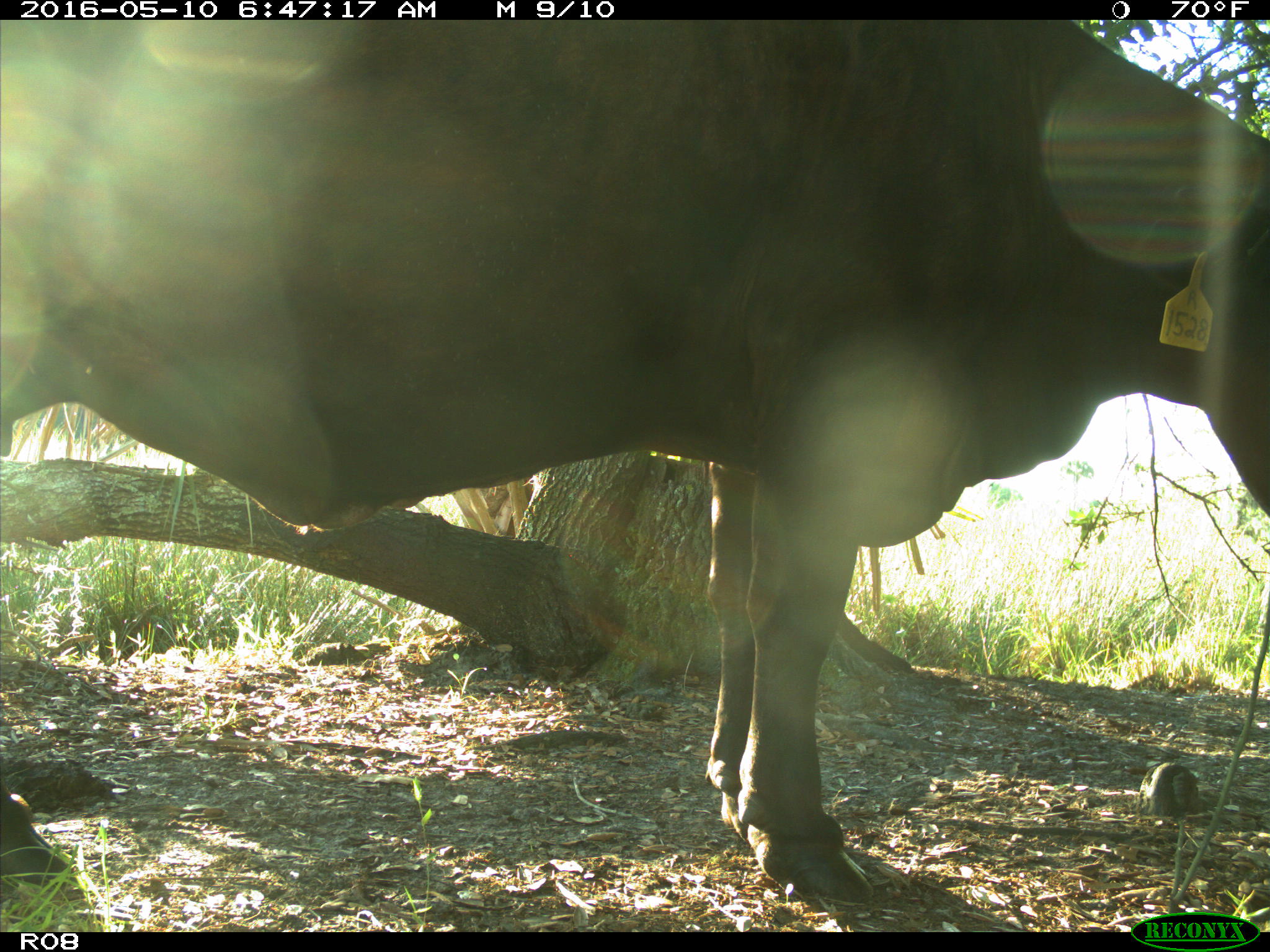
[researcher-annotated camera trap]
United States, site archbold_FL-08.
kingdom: Animalia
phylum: Chordata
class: Mammalia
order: Artiodactyla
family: Bovidae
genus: Bos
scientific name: Bos taurus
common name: domestic cow